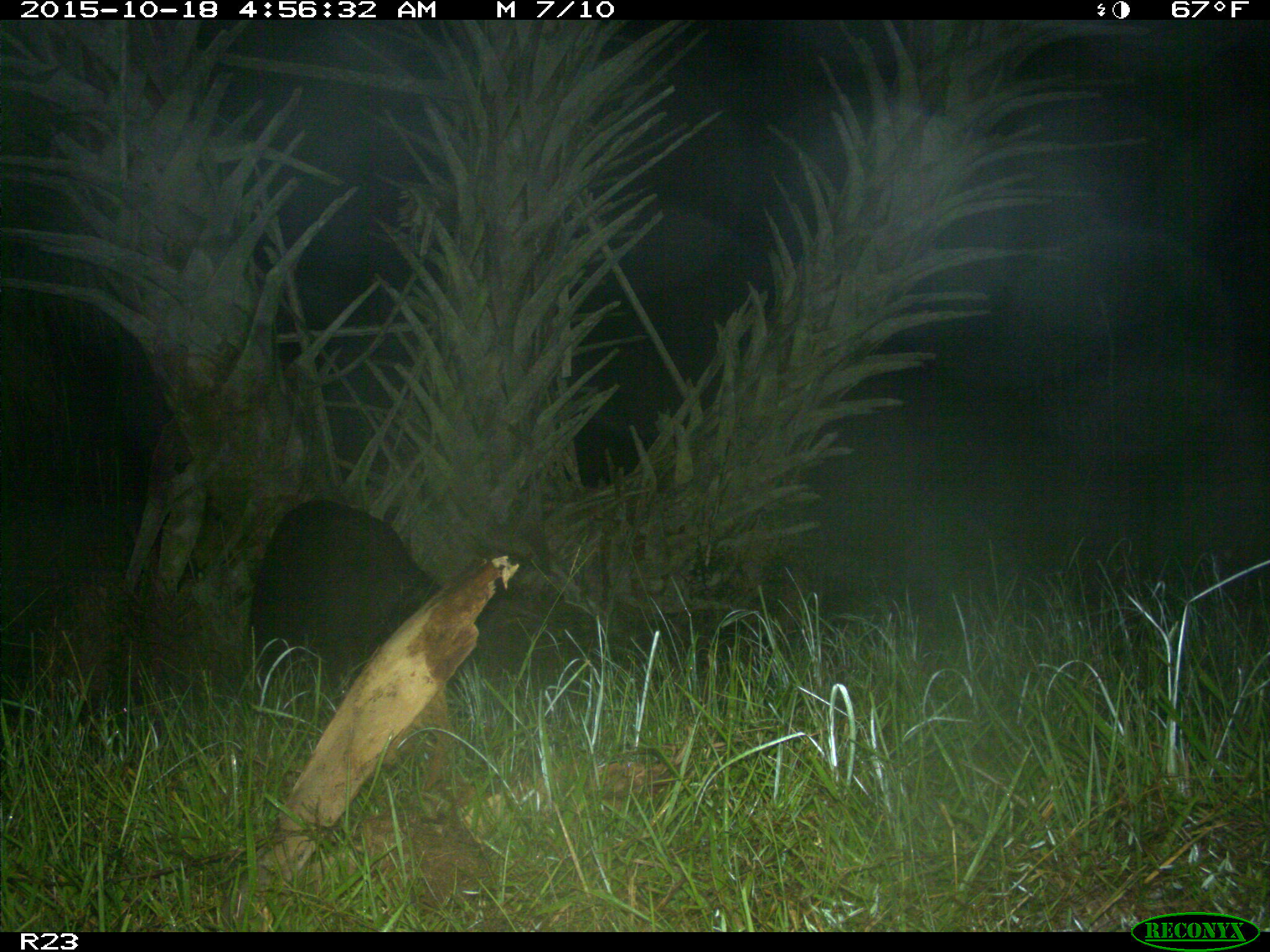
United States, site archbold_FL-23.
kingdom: Animalia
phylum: Chordata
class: Mammalia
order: Artiodactyla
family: Suidae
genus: Sus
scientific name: Sus scrofa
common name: wild boar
Sus scrofa (wild boar).